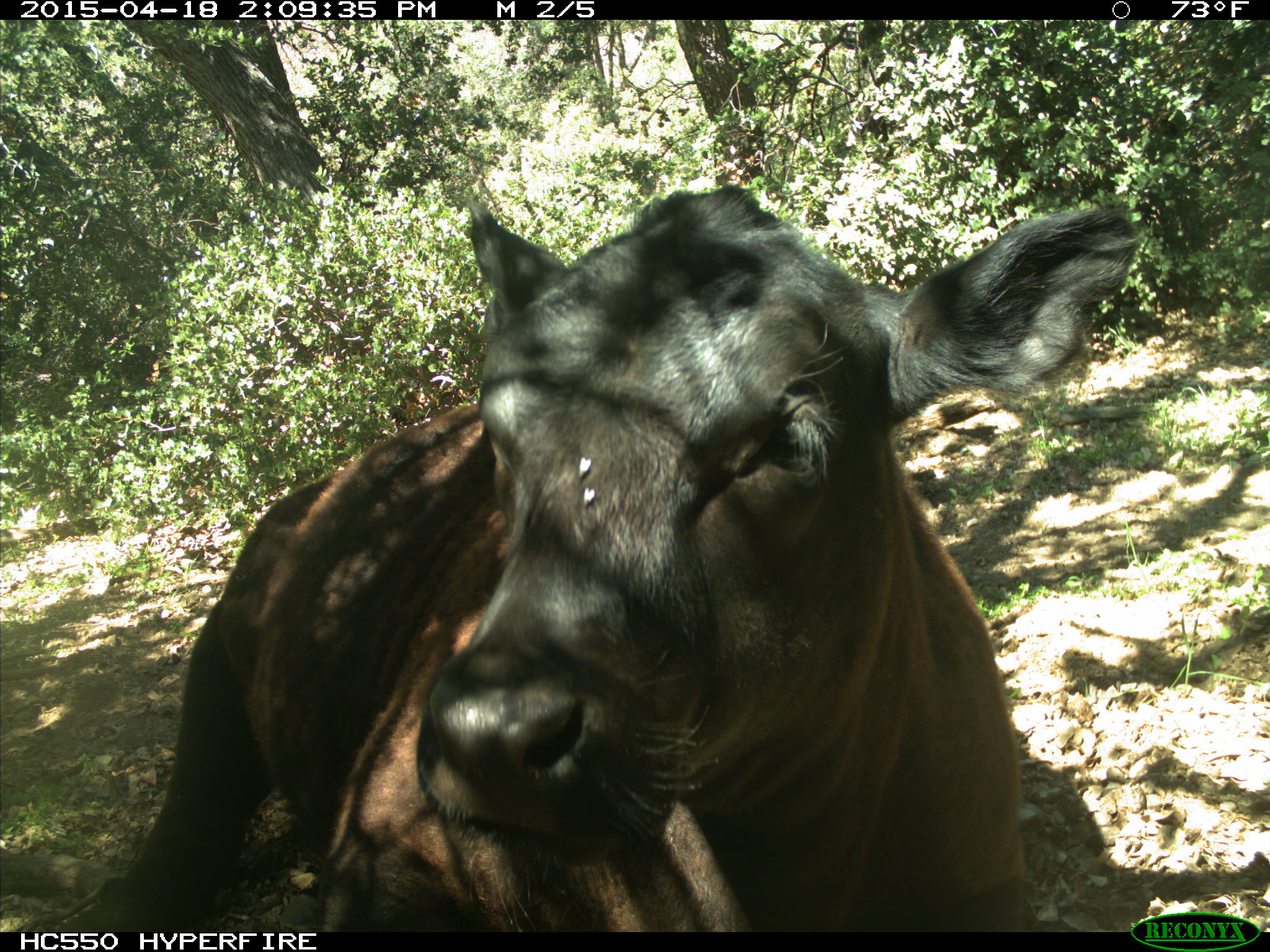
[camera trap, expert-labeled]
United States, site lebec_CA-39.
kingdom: Animalia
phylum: Chordata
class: Mammalia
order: Artiodactyla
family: Bovidae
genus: Bos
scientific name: Bos taurus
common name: domestic cow